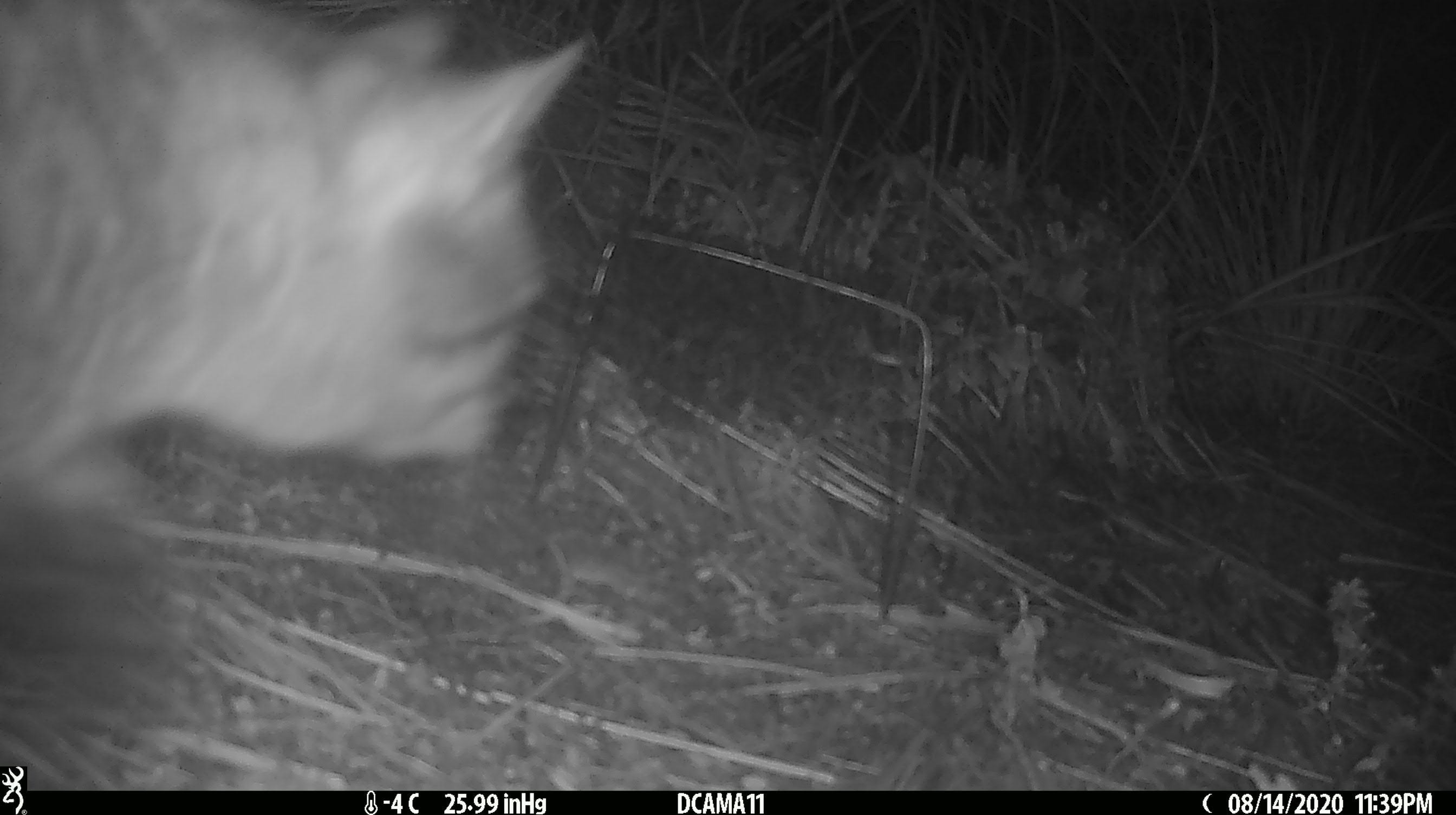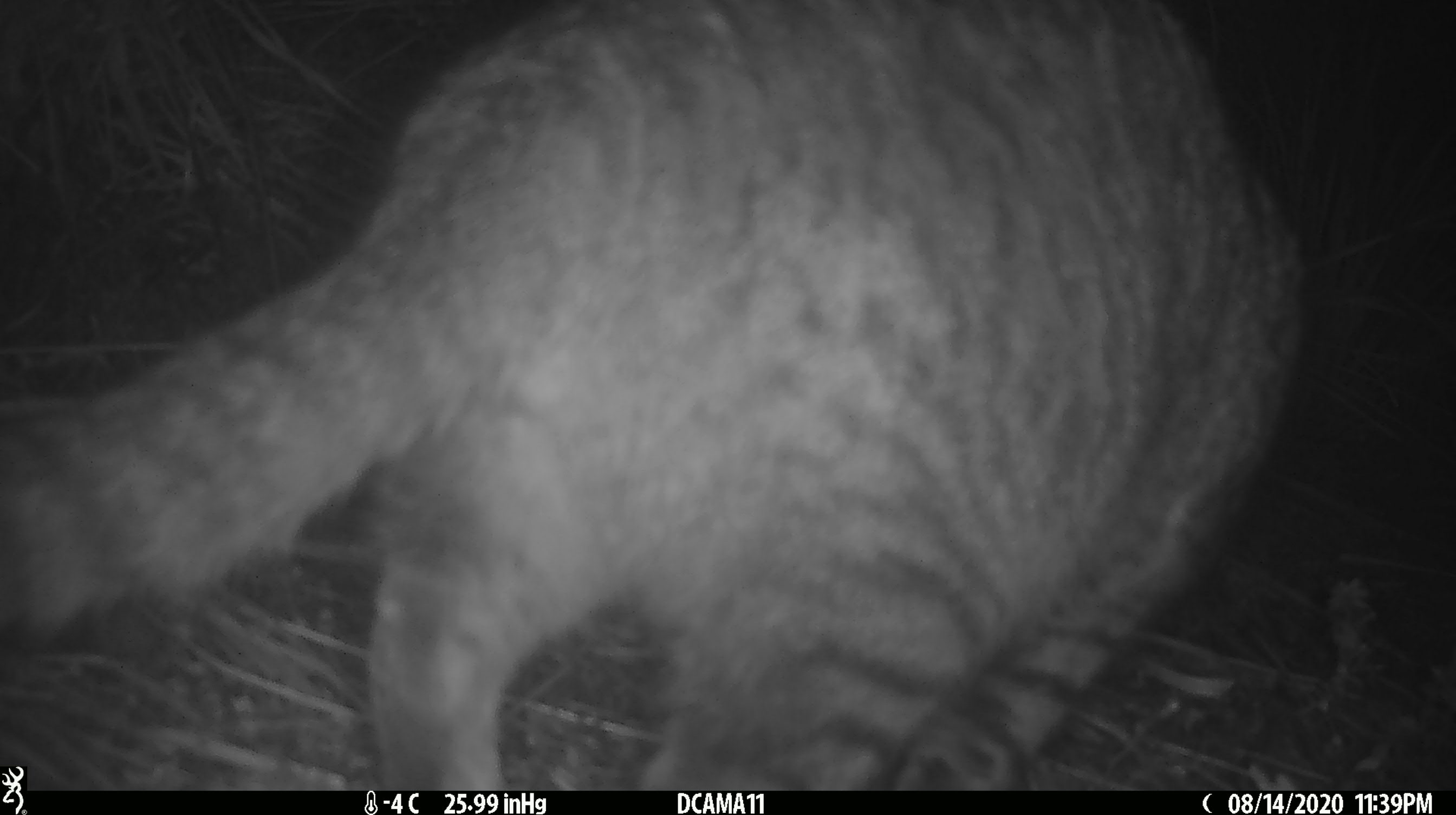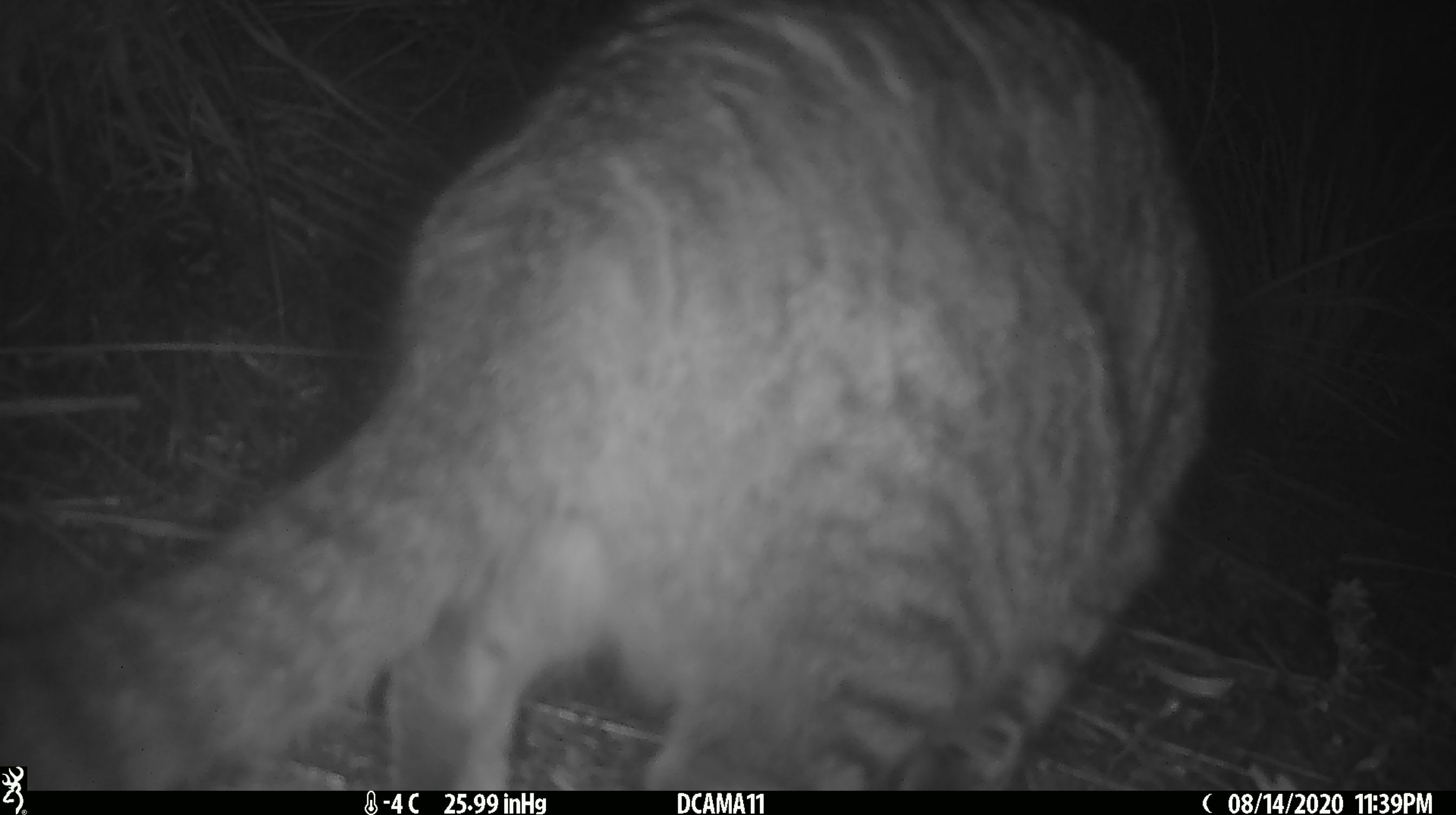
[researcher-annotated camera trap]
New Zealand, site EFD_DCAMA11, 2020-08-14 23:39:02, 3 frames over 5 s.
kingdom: Animalia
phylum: Chordata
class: Mammalia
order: Carnivora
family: Felidae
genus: Felis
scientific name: Felis catus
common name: domestic cat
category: cat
Cat (domestic cat) (Felis catus).